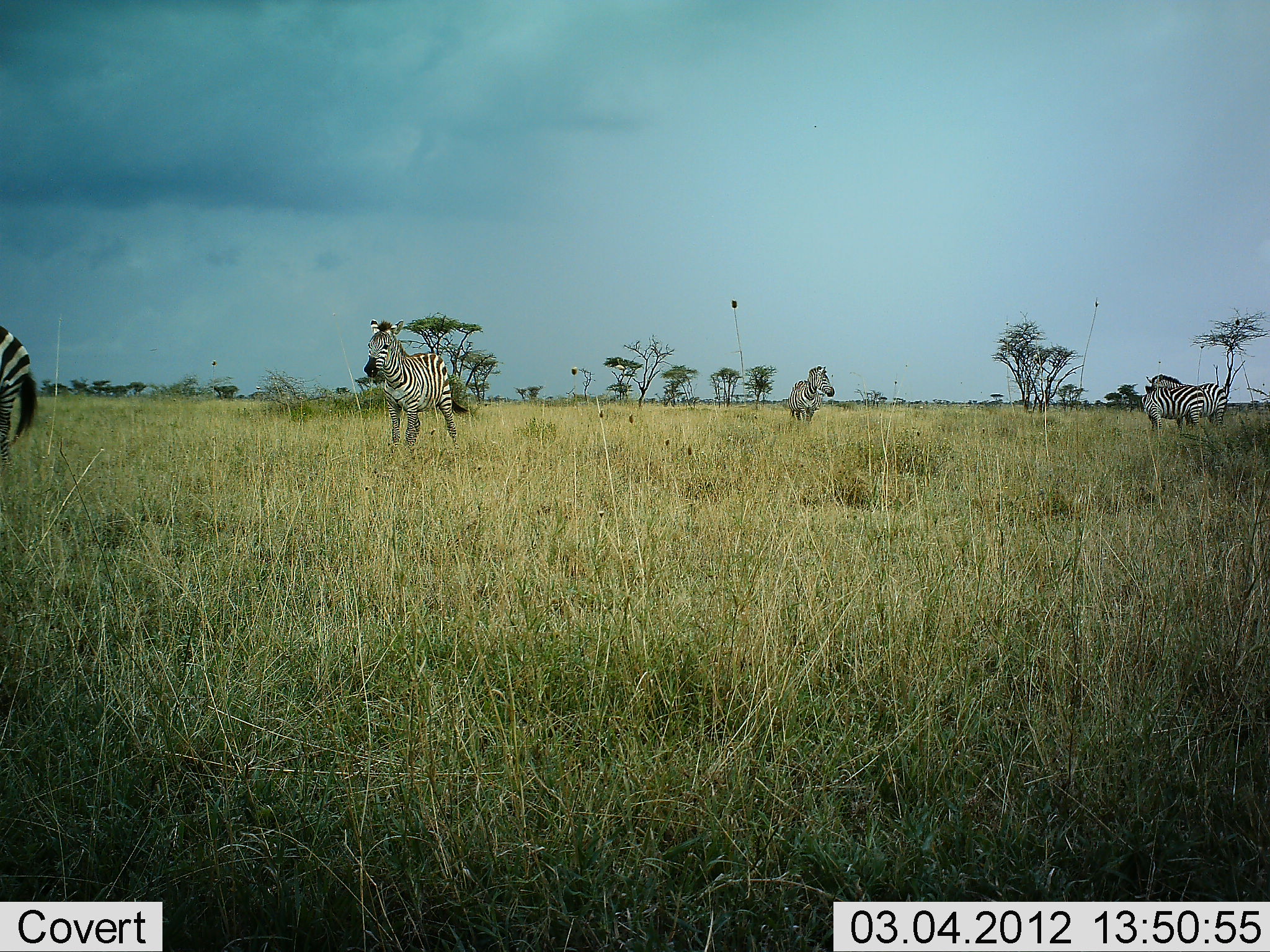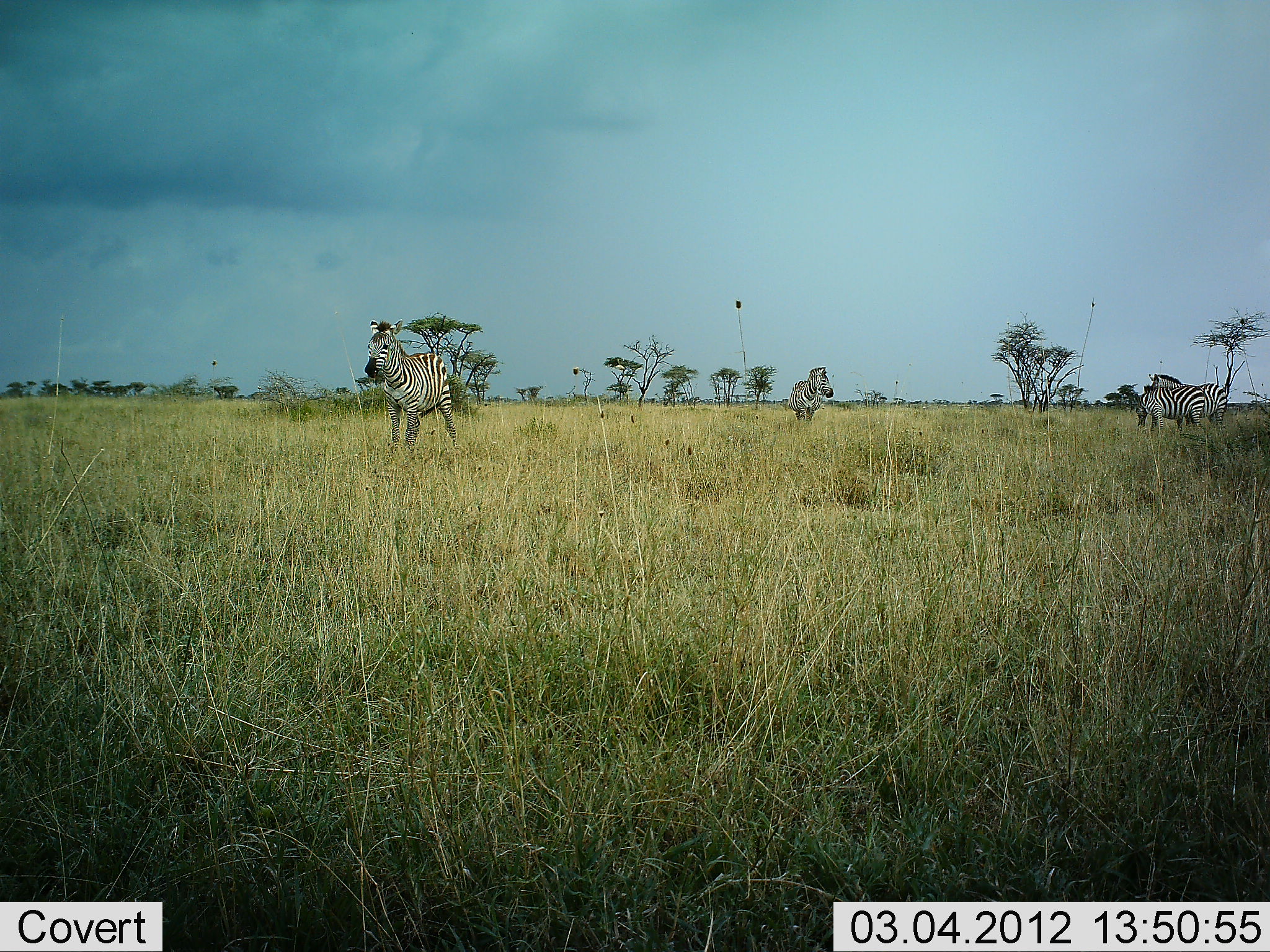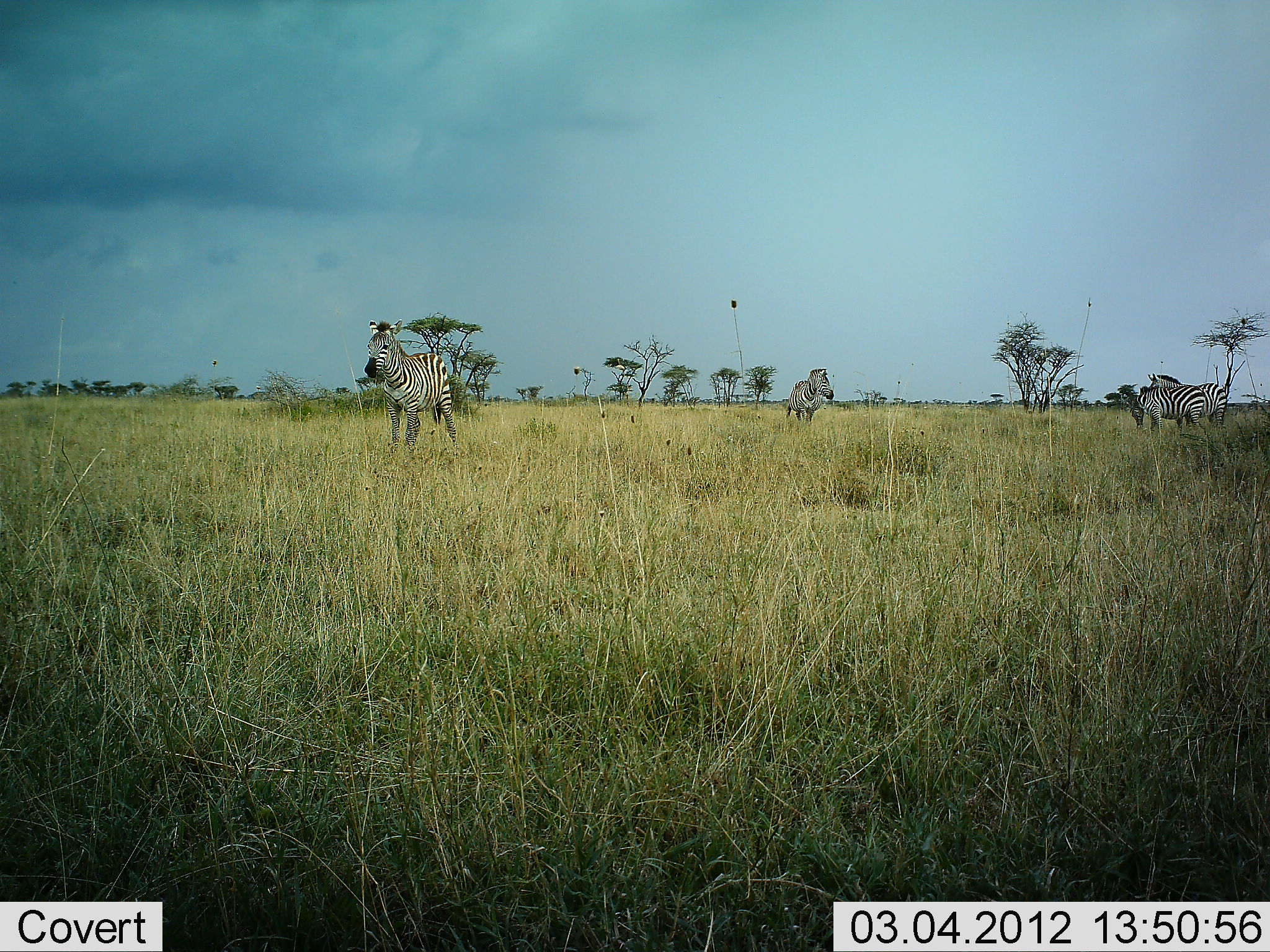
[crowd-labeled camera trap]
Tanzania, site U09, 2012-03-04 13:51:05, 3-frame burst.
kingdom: Animalia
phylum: Chordata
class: Mammalia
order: Perissodactyla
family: Equidae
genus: Equus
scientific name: Equus quagga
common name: plains zebra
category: zebra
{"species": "zebra (plains zebra) (Equus quagga)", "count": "5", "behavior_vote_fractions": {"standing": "95%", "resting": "5%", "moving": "53%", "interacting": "0%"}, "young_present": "0%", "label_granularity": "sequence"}